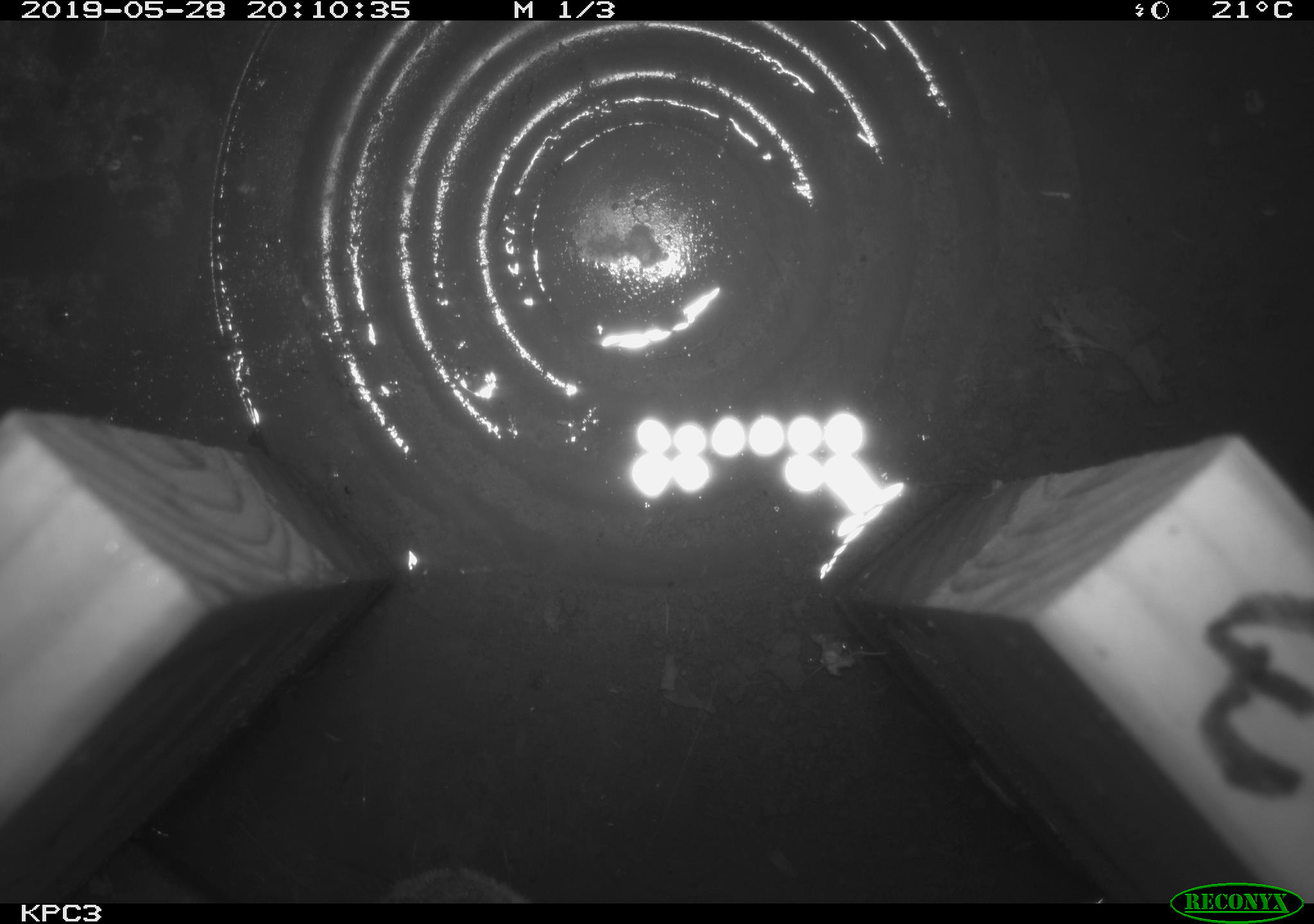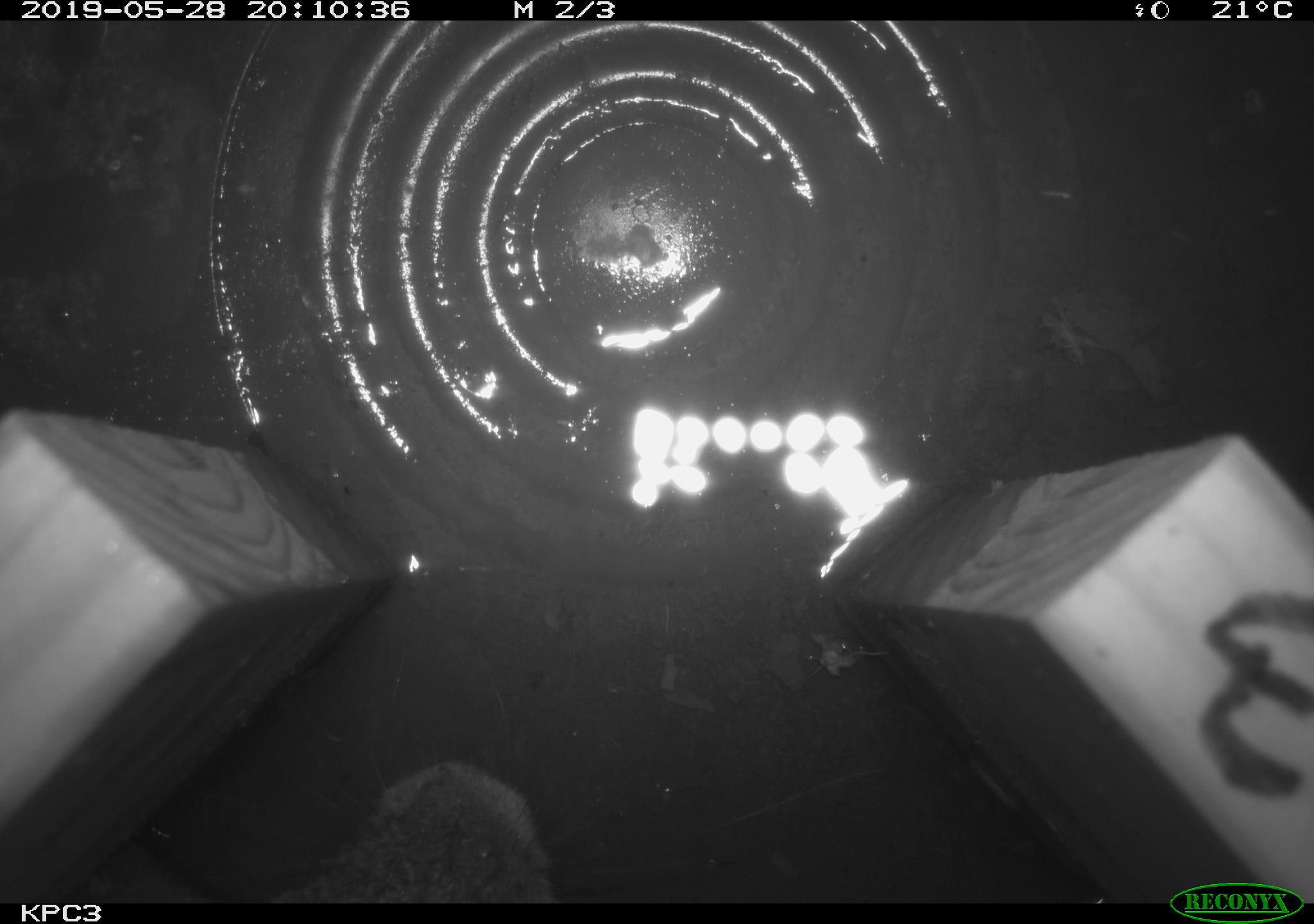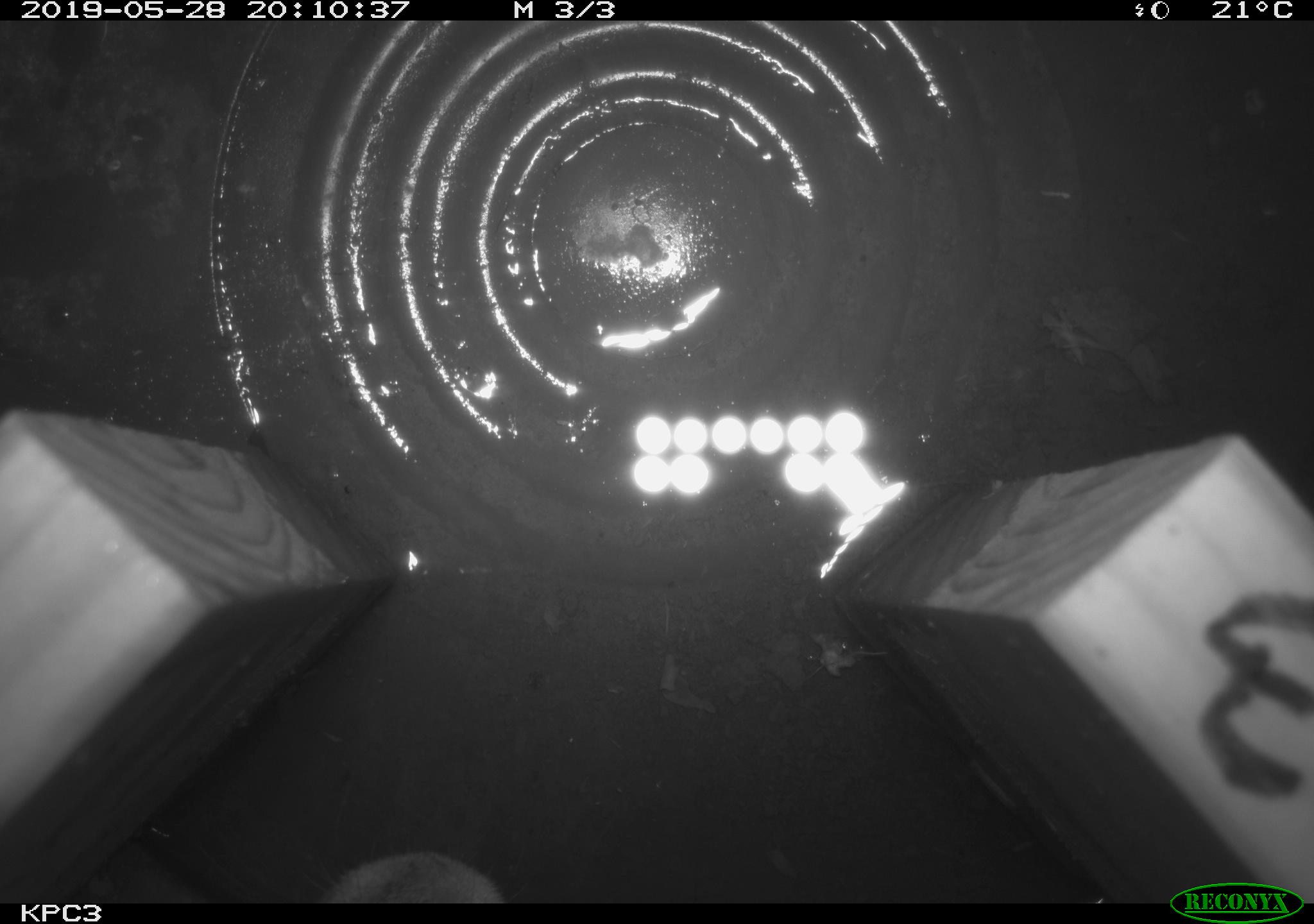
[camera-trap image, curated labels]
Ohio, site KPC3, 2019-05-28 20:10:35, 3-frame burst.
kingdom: Animalia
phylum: Chordata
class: Mammalia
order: Lagomorpha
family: Leporidae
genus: Sylvilagus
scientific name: Sylvilagus floridanus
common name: eastern cottontail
Eastern cottontail (Sylvilagus floridanus).